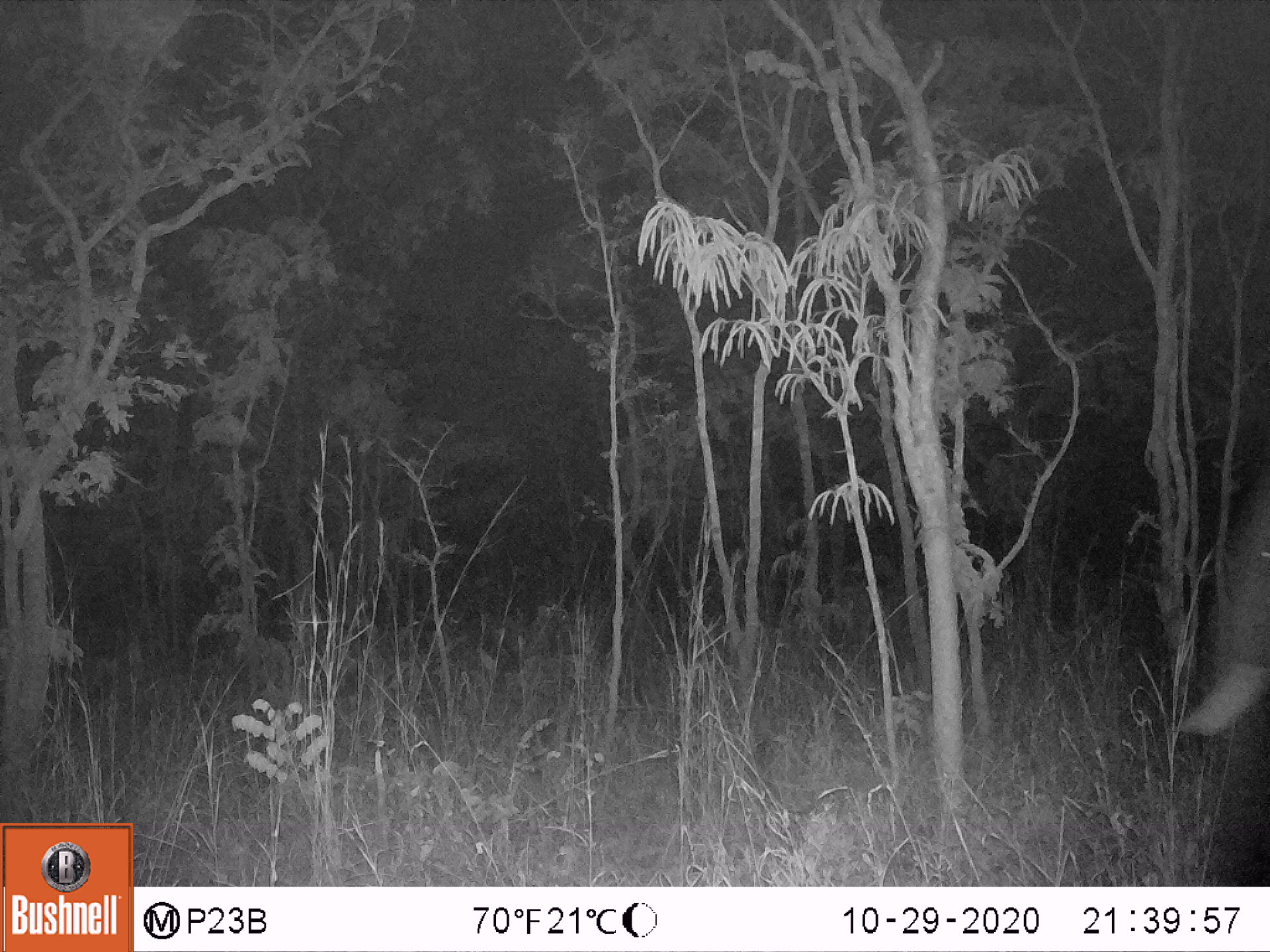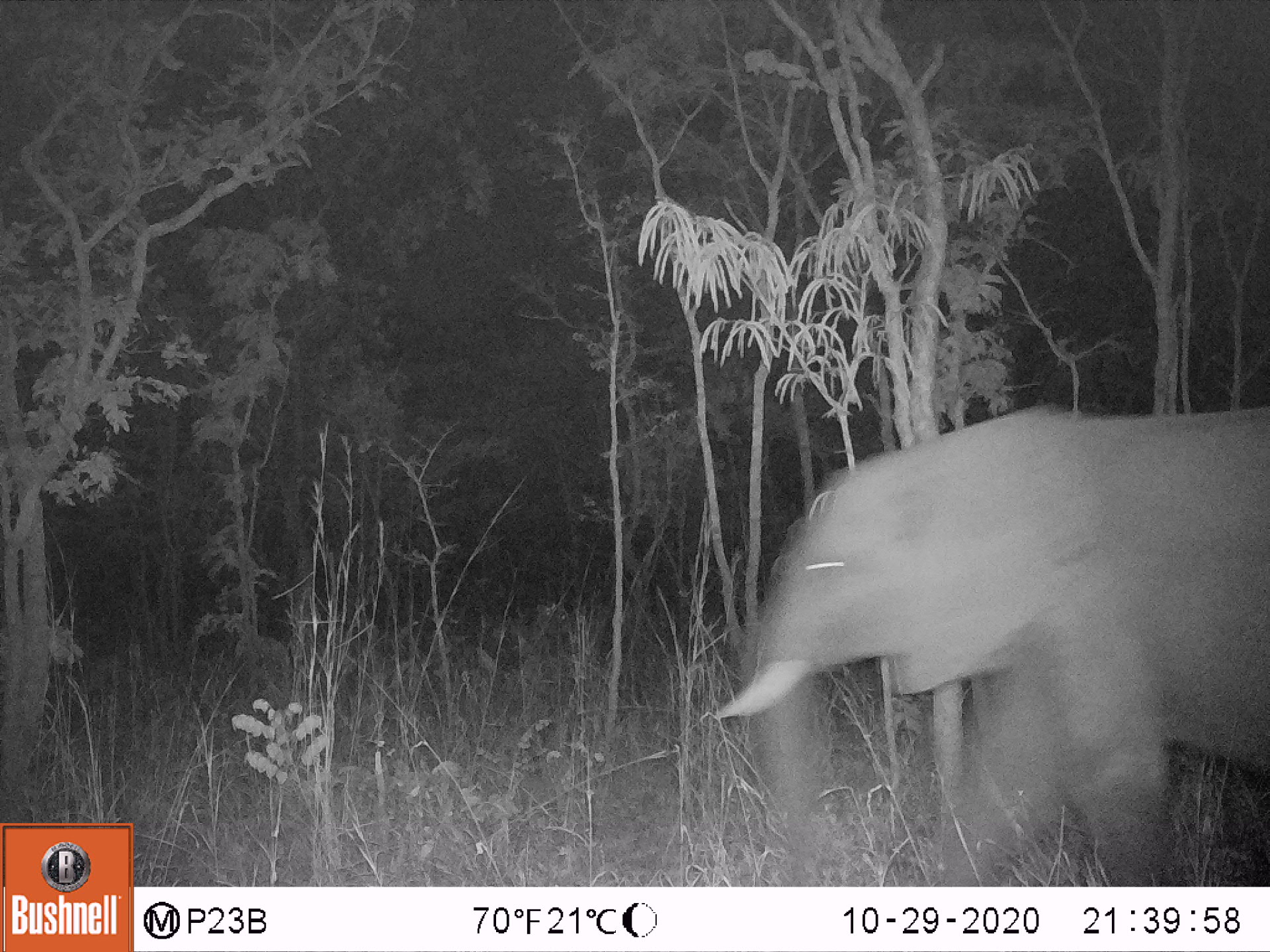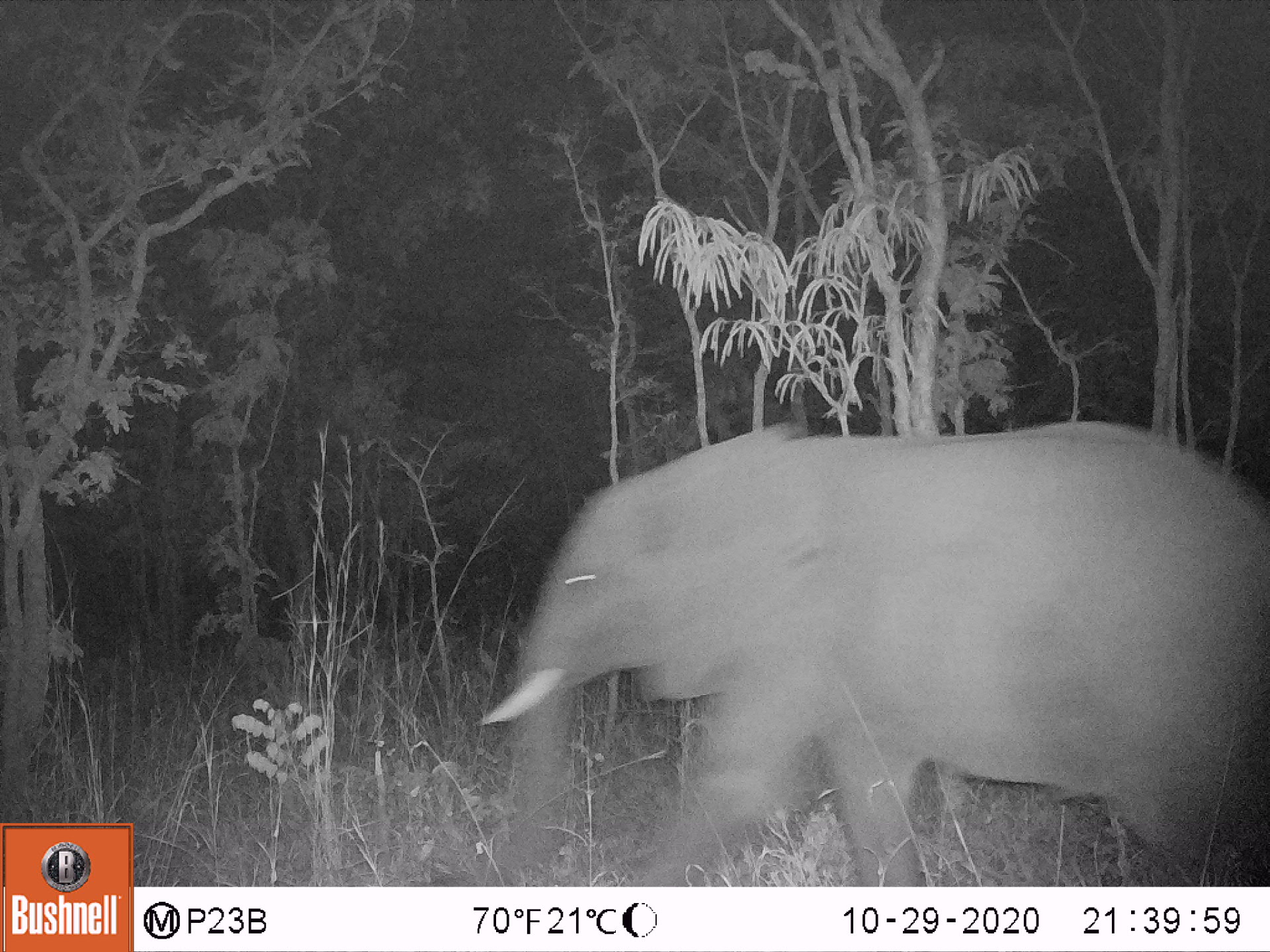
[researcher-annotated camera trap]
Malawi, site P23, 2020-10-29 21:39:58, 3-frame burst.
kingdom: Animalia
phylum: Chordata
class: Mammalia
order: Proboscidea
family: Elephantidae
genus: Loxodonta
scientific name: Loxodonta africana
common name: african savanna elephant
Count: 1.